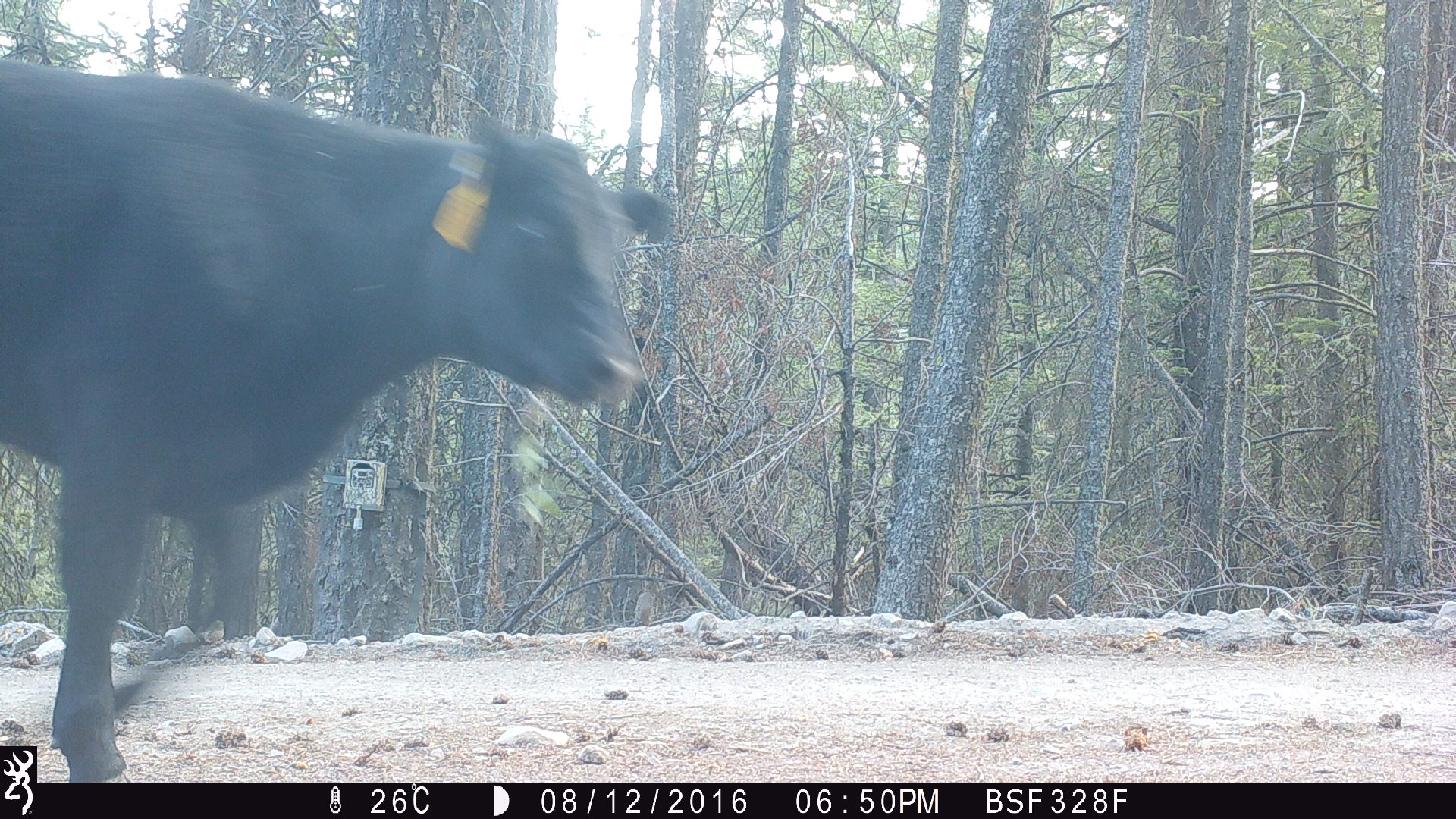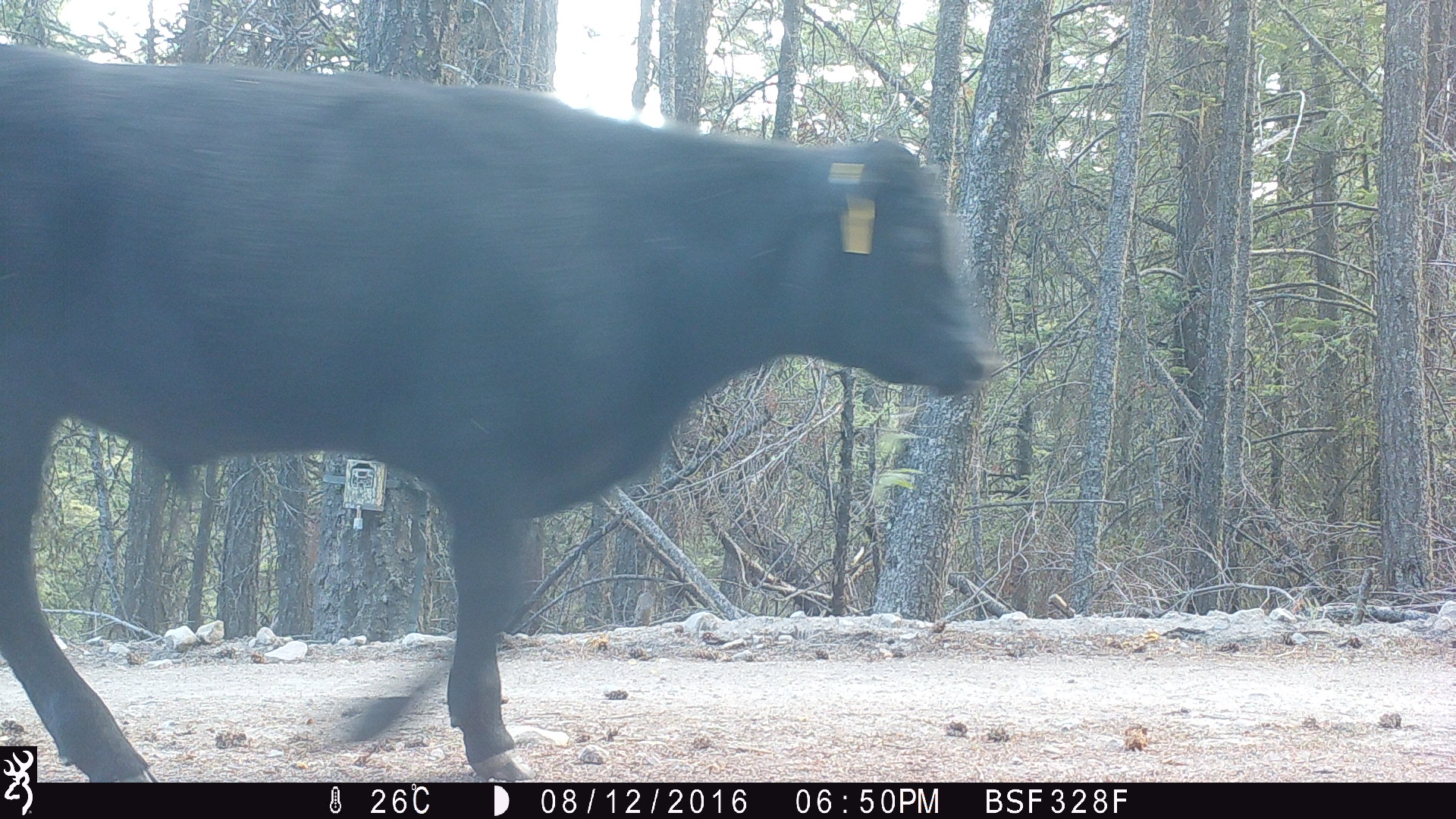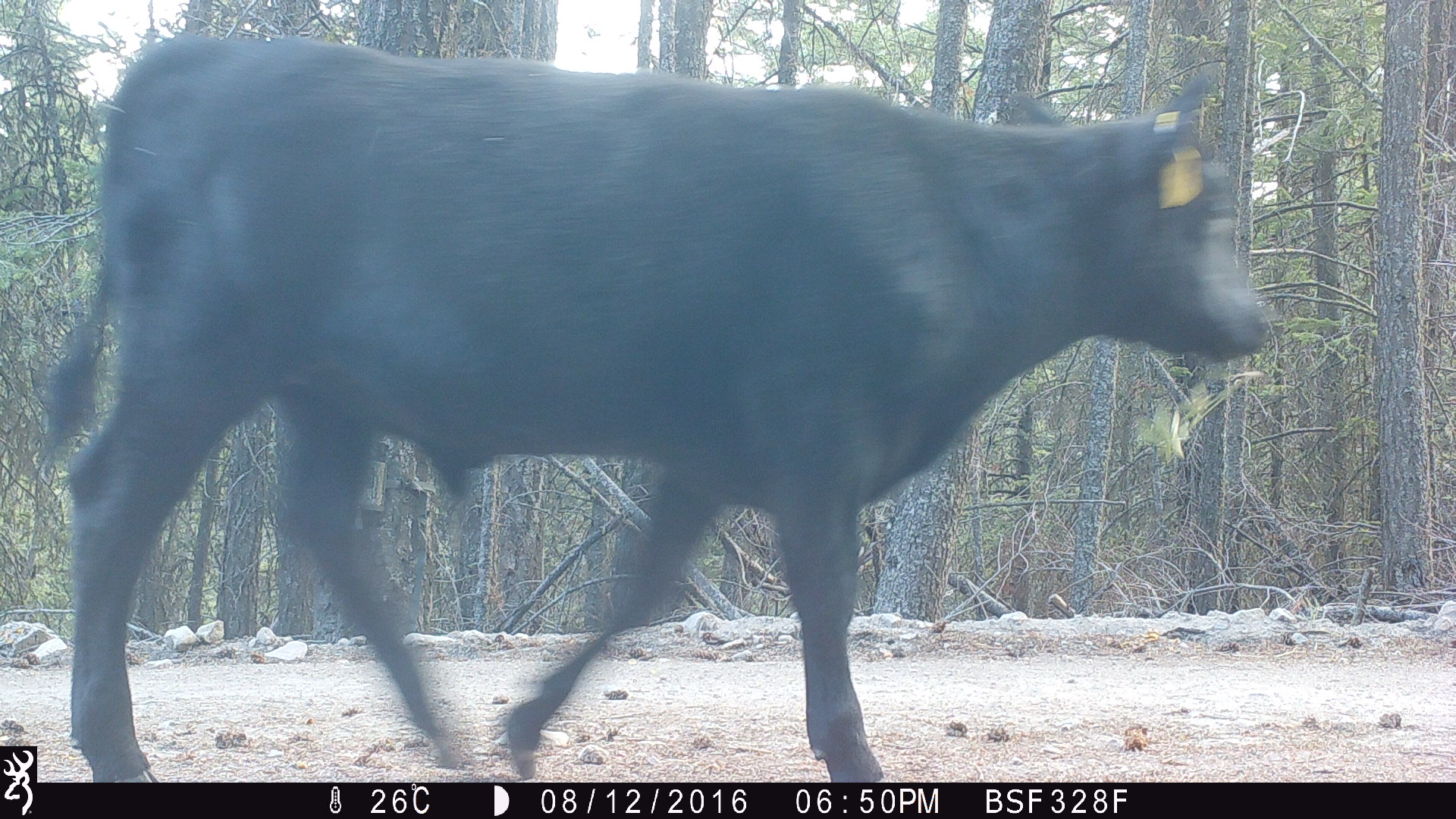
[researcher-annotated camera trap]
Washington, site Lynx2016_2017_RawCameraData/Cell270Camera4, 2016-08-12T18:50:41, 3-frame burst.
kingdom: Animalia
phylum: Chordata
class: Mammalia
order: Artiodactyla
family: Bovidae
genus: Bos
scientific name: Bos taurus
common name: domestic cattle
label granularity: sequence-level